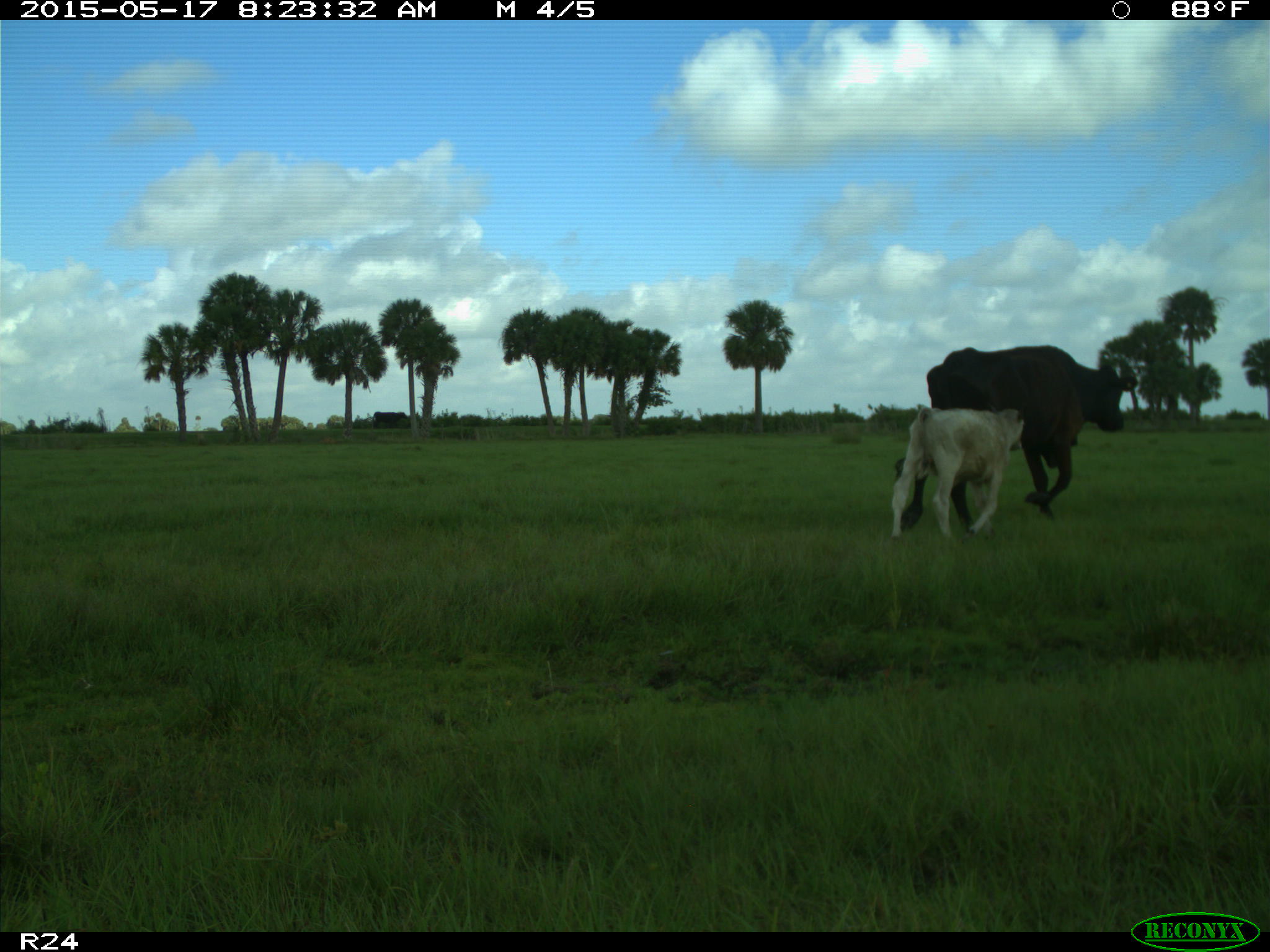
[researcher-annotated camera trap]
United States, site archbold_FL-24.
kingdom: Animalia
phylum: Chordata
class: Mammalia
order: Artiodactyla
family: Bovidae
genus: Bos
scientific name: Bos taurus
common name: domestic cow